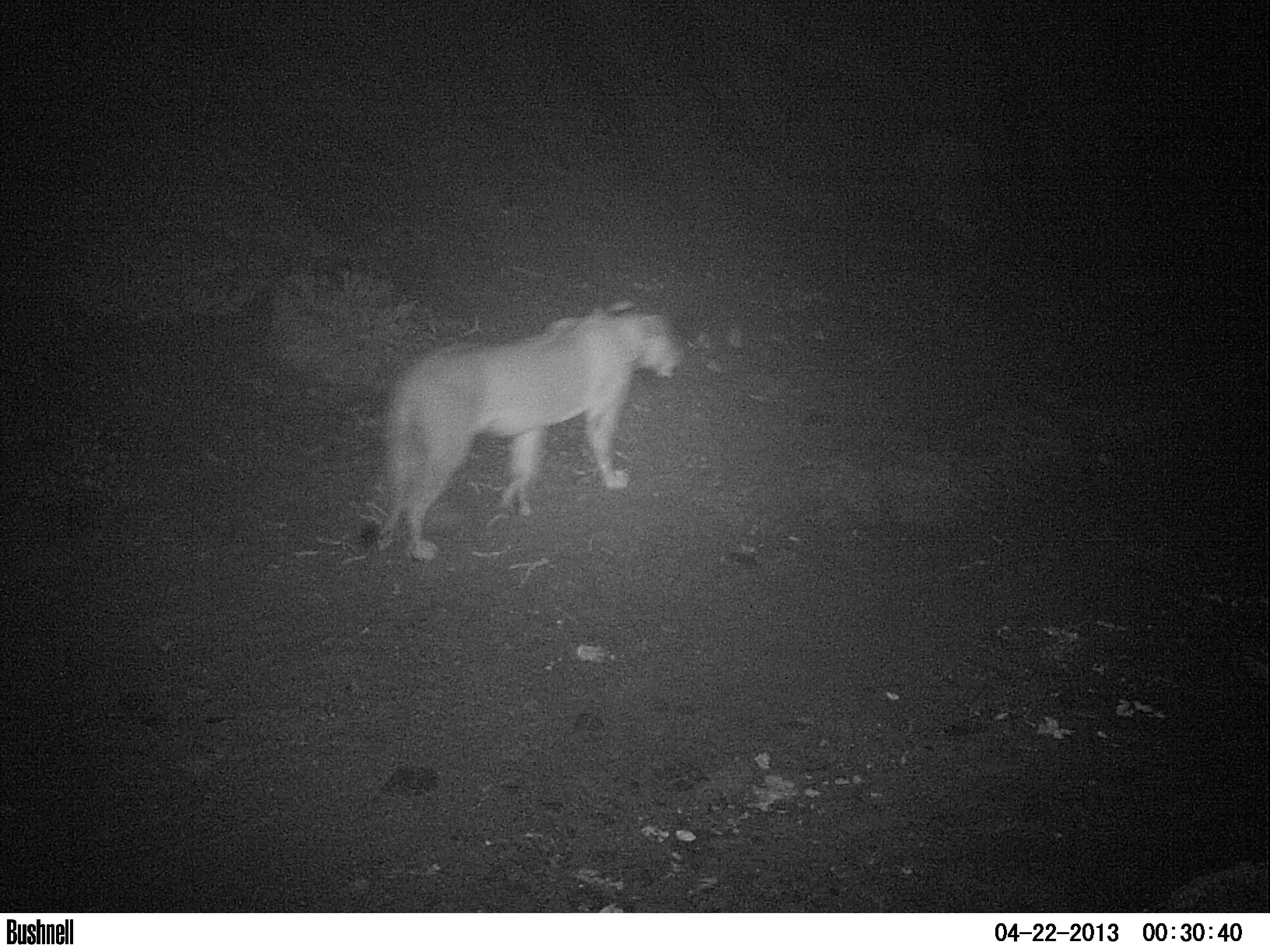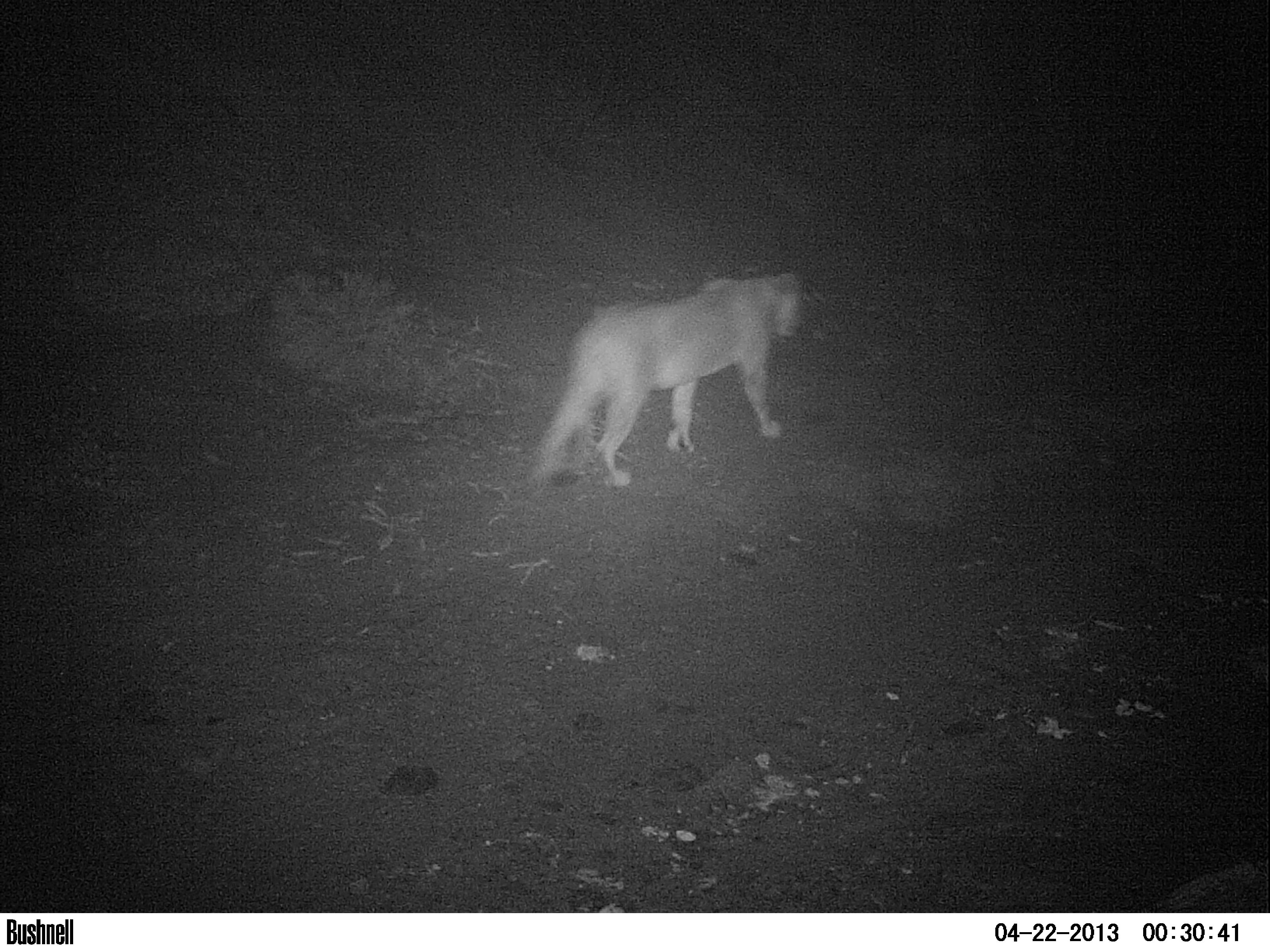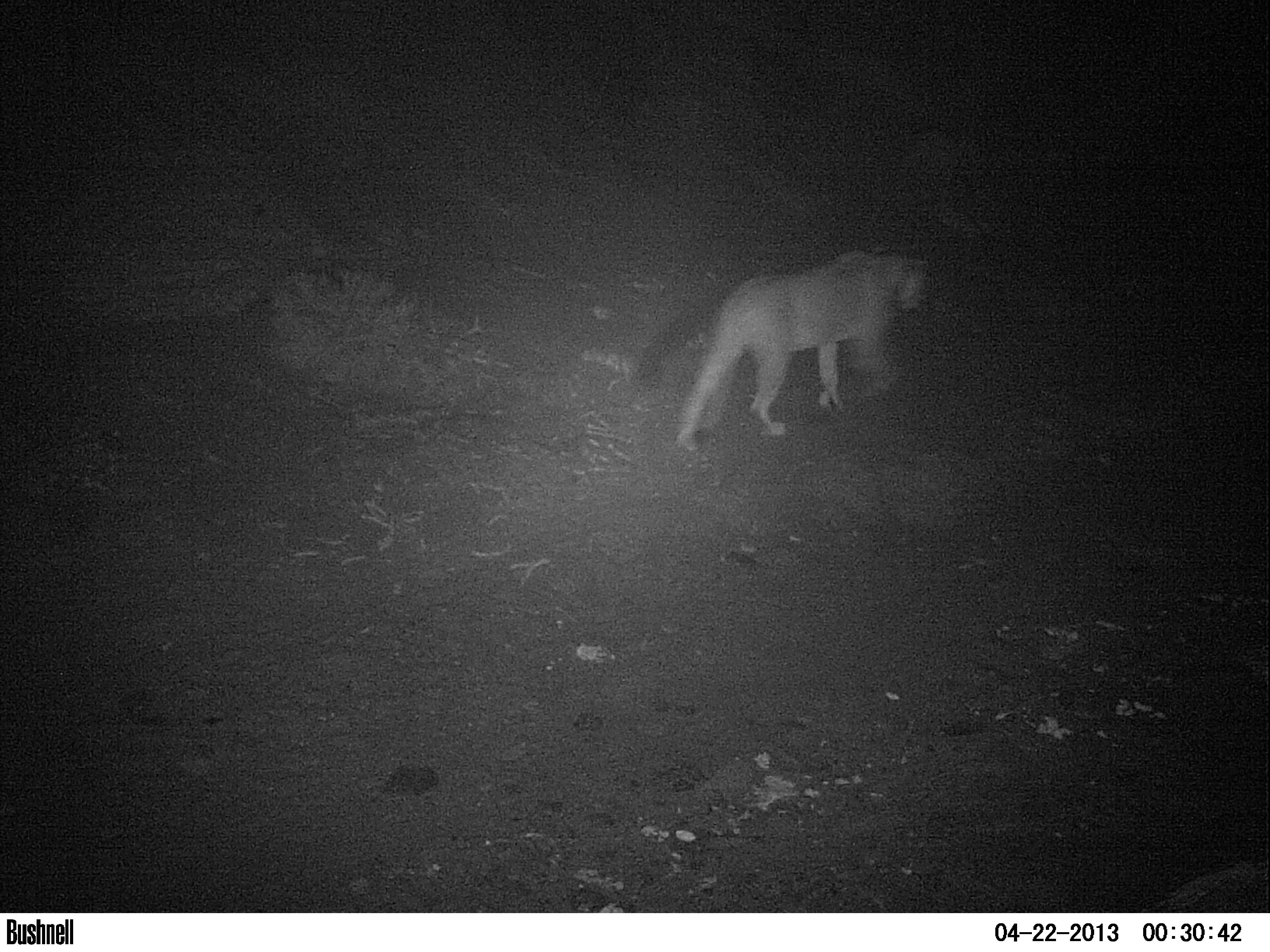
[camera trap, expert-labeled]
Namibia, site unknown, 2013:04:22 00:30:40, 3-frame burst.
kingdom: Animalia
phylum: Chordata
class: Mammalia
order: Carnivora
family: Felidae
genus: Panthera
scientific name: Panthera leo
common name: lion